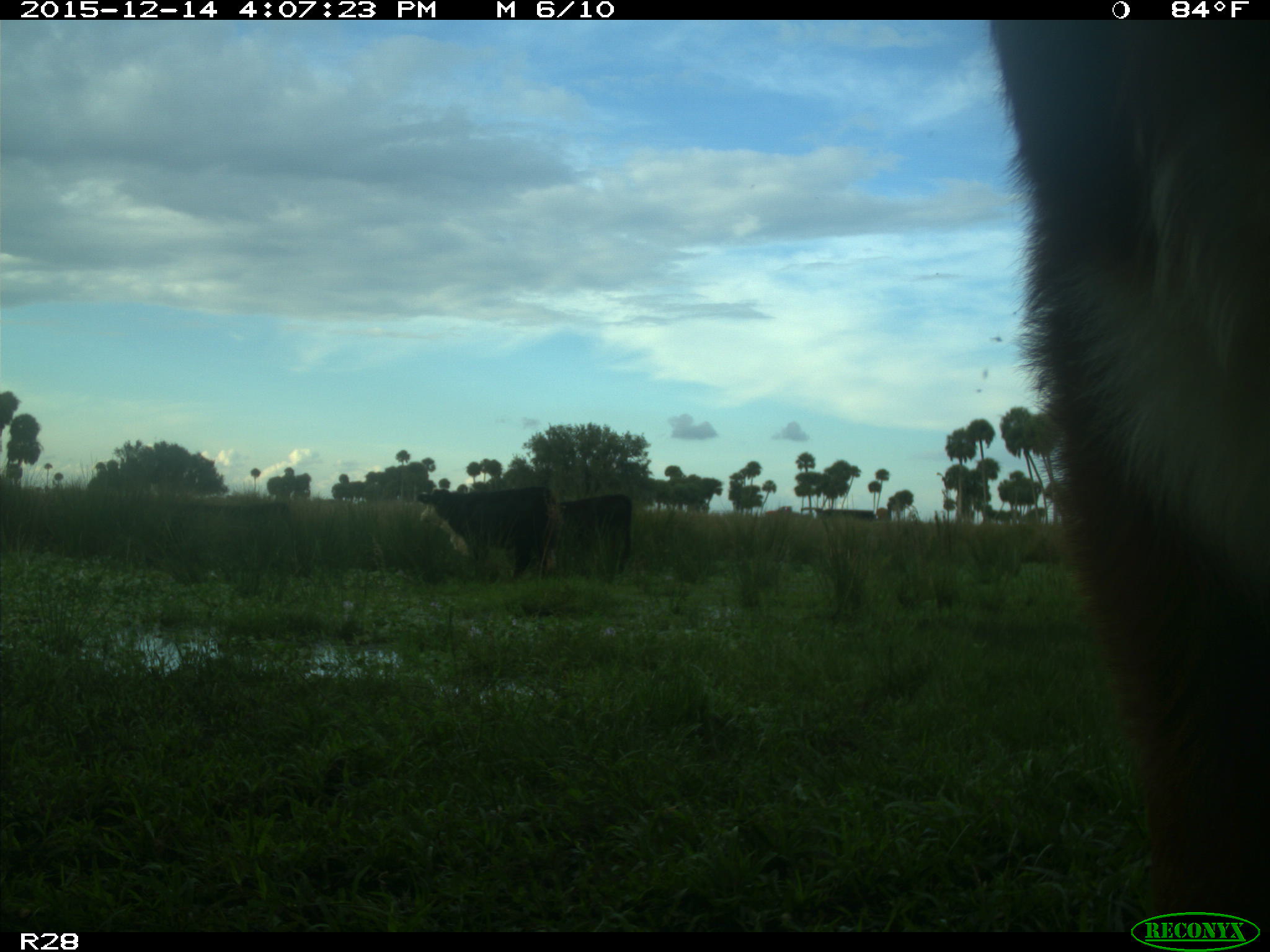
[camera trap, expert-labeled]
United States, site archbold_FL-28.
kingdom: Animalia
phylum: Chordata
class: Mammalia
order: Artiodactyla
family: Bovidae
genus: Bos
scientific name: Bos taurus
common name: domestic cow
Bos taurus (domestic cow).